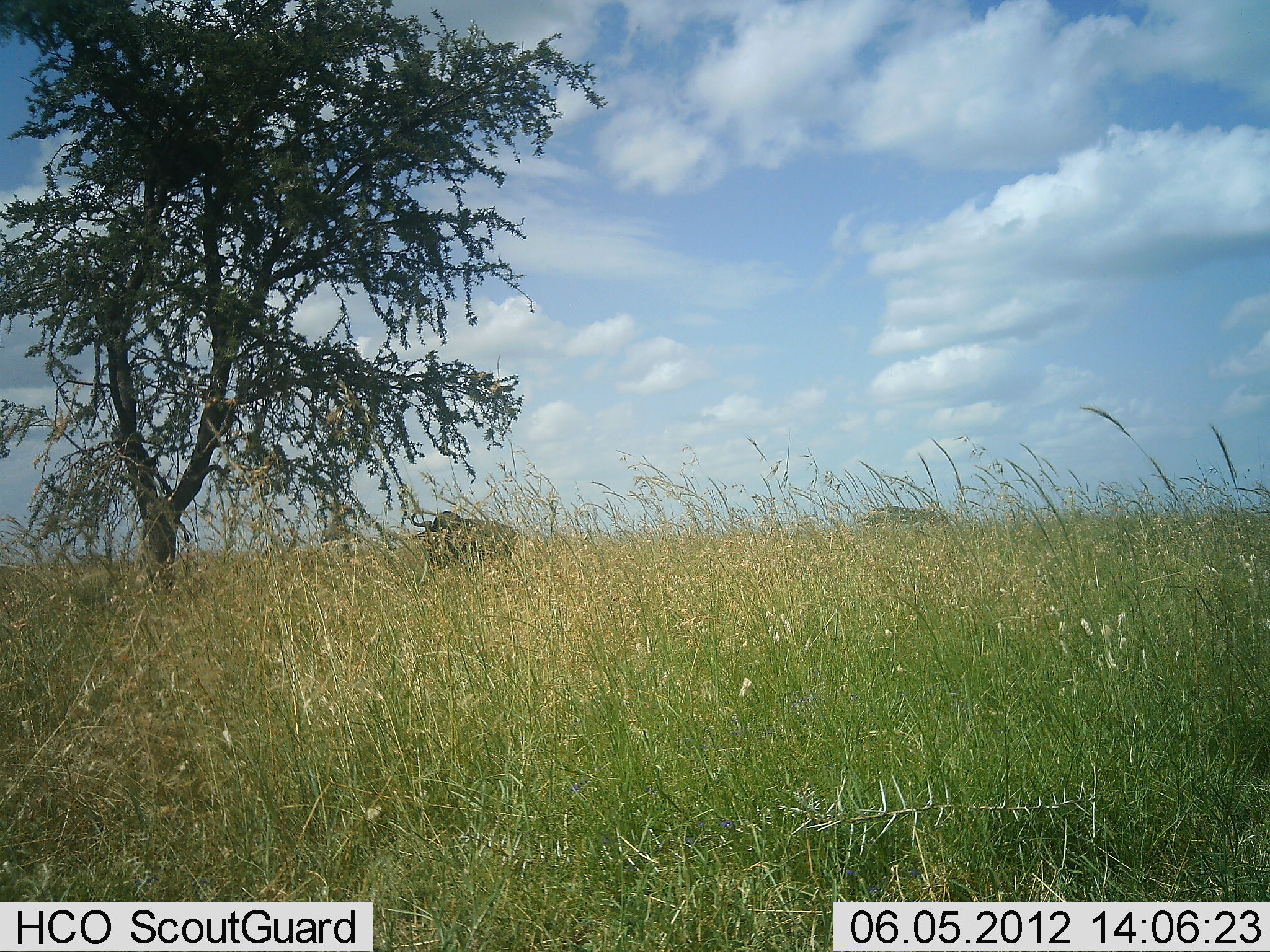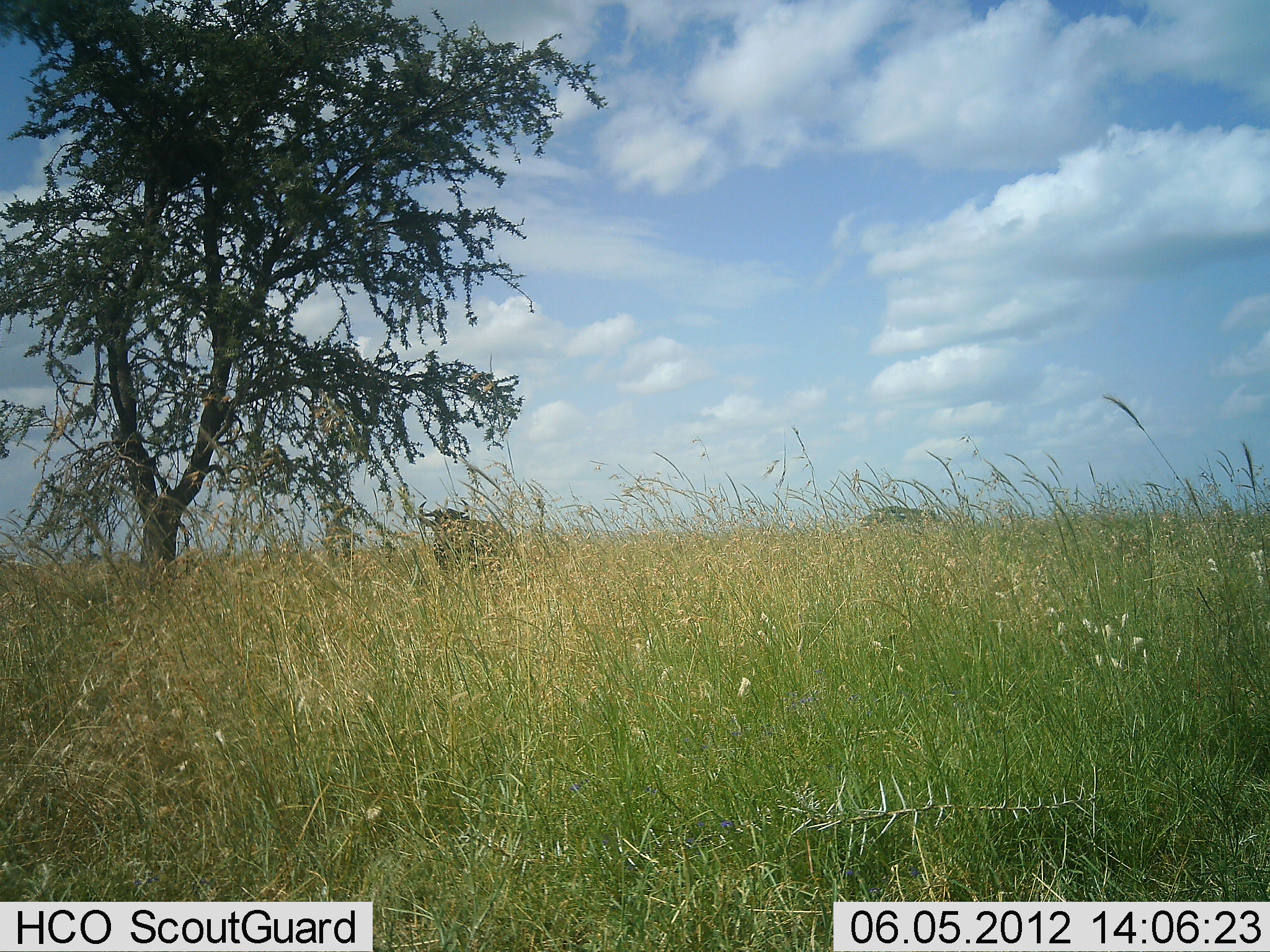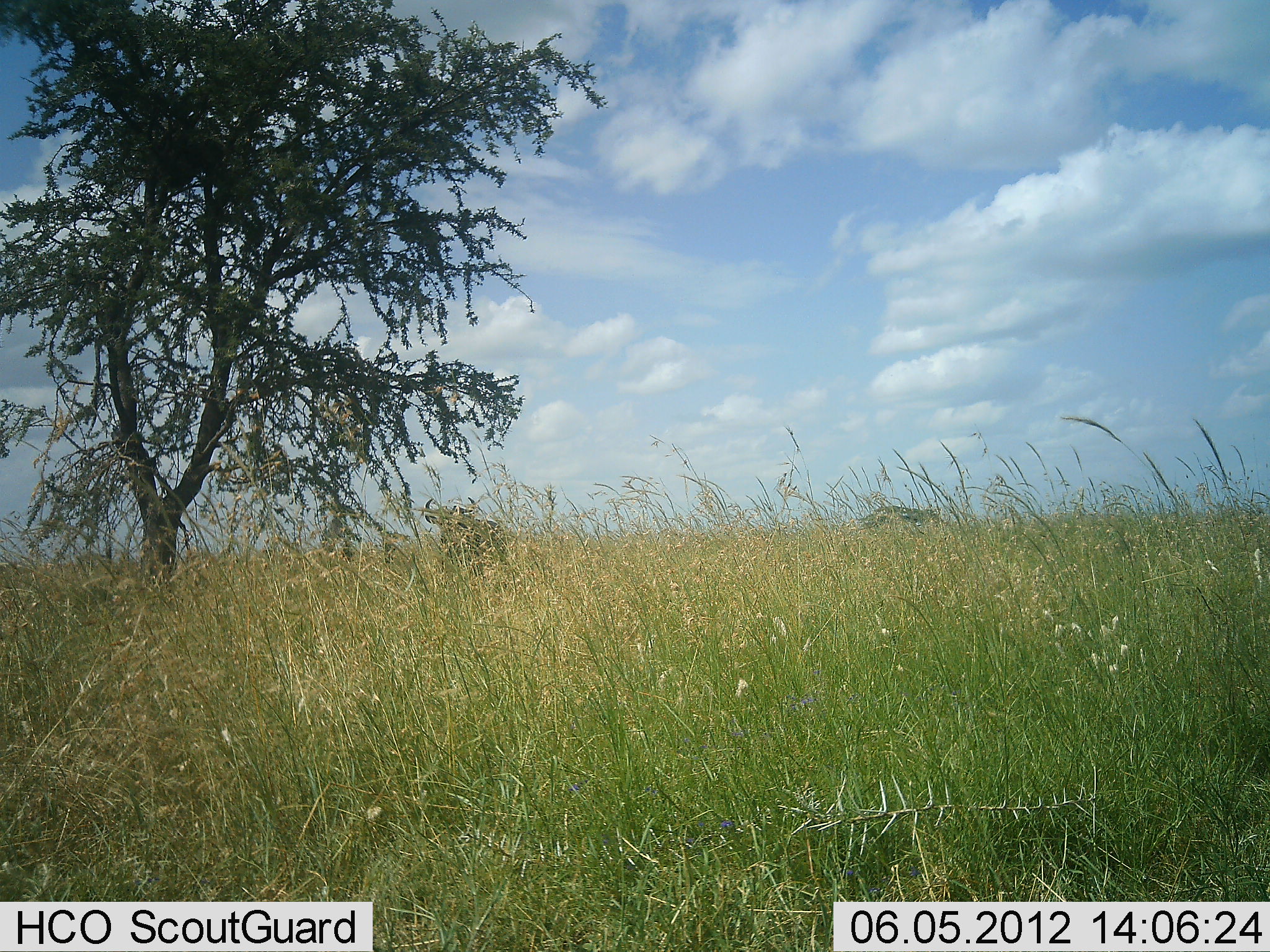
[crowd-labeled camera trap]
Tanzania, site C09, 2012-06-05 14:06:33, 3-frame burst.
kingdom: Animalia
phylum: Chordata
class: Mammalia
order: Artiodactyla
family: Bovidae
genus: Connochaetes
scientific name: Connochaetes taurinus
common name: blue wildebeest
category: wildebeest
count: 1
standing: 80%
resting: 0%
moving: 0%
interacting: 0%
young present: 0%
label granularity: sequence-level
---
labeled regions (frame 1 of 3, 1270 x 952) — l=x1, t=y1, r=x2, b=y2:
animal: l=411, t=511, r=521, b=568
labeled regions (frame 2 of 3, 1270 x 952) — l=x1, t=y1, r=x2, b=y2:
animal: l=417, t=499, r=512, b=573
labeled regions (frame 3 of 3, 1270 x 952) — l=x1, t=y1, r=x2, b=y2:
animal: l=422, t=496, r=509, b=580